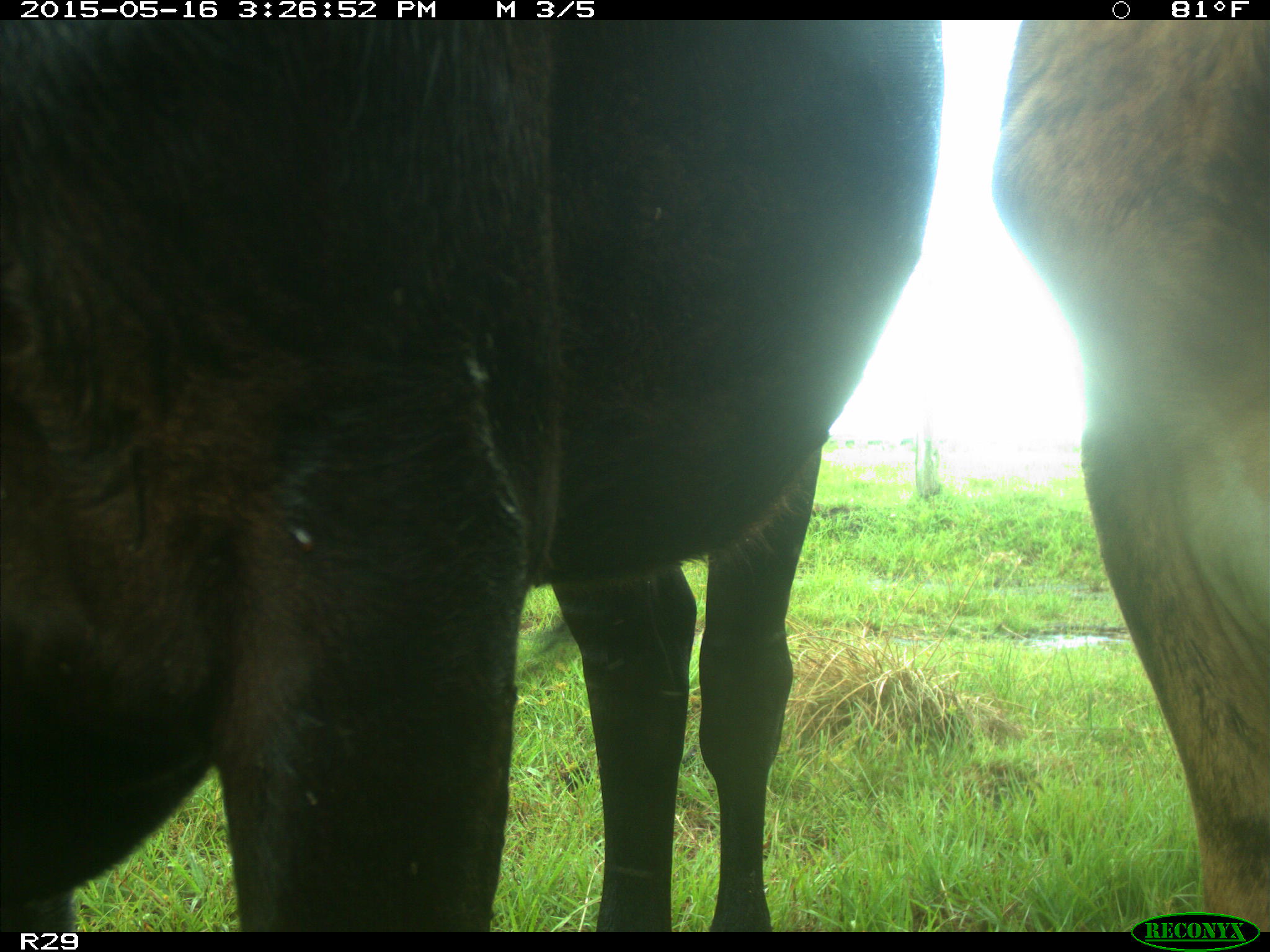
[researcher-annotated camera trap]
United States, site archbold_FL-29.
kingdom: Animalia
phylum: Chordata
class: Mammalia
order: Artiodactyla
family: Bovidae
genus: Bos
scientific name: Bos taurus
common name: domestic cow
Bos taurus (domestic cow).